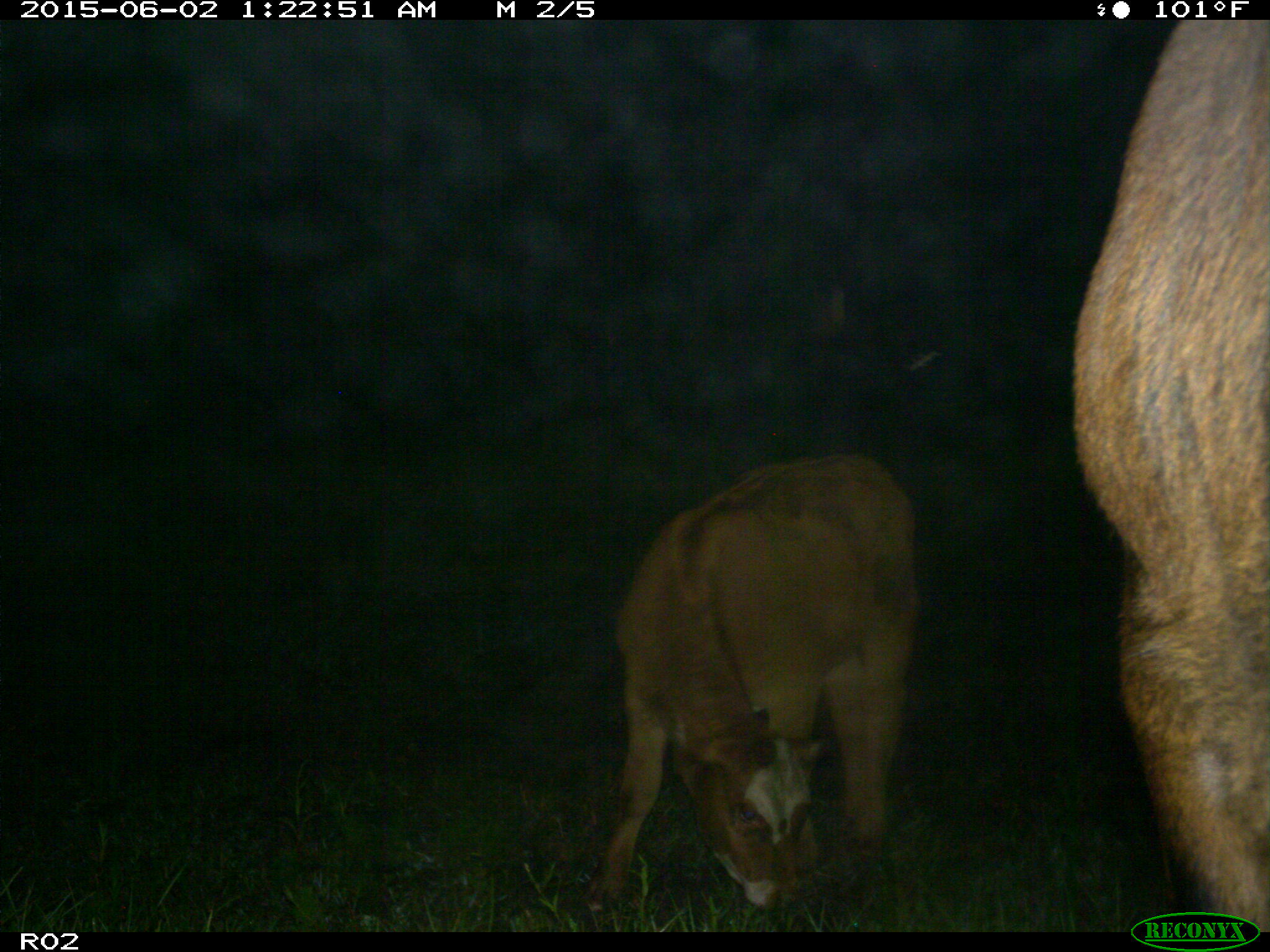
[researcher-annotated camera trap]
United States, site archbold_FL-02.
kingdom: Animalia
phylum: Chordata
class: Mammalia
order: Artiodactyla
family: Bovidae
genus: Bos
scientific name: Bos taurus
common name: domestic cow